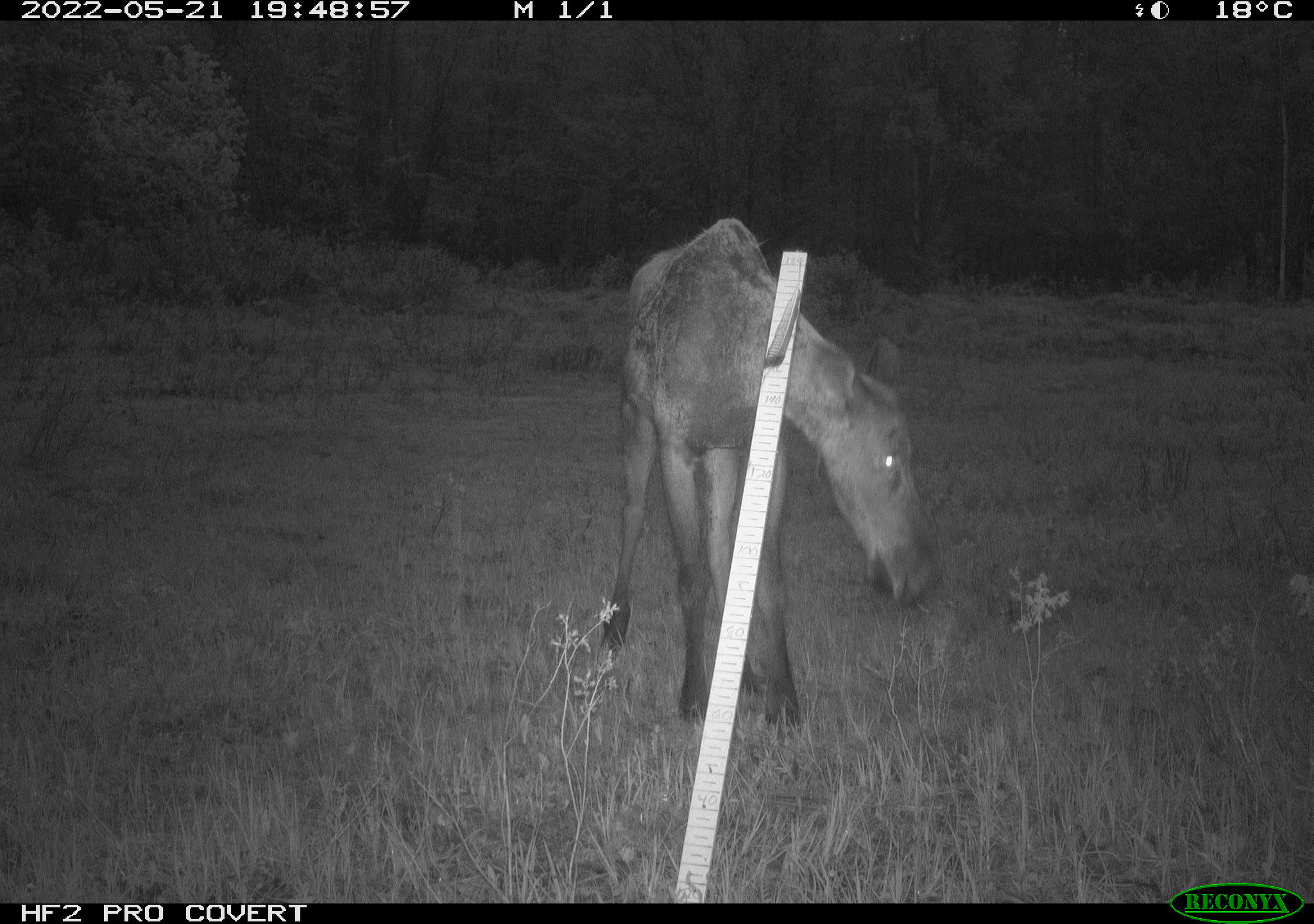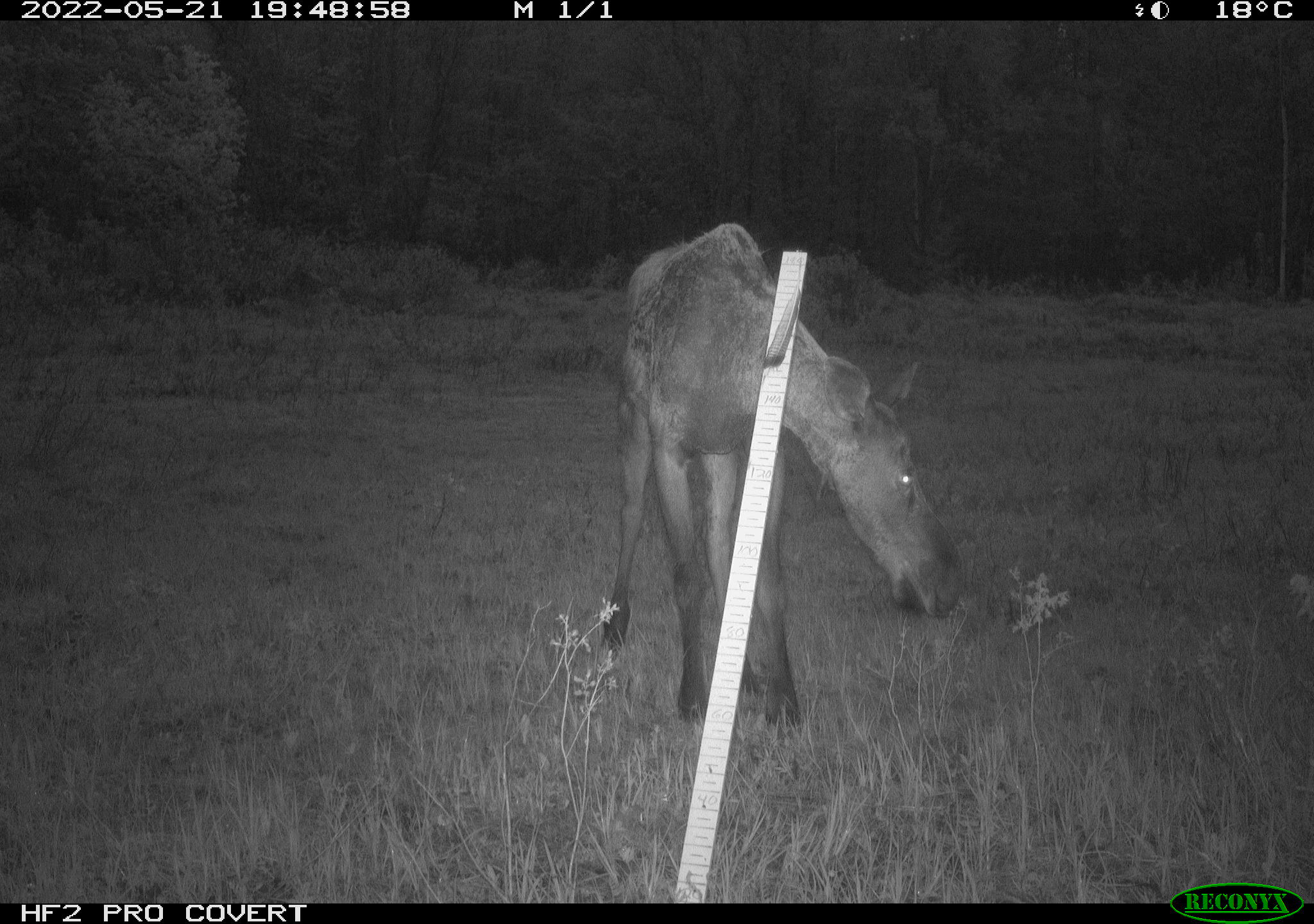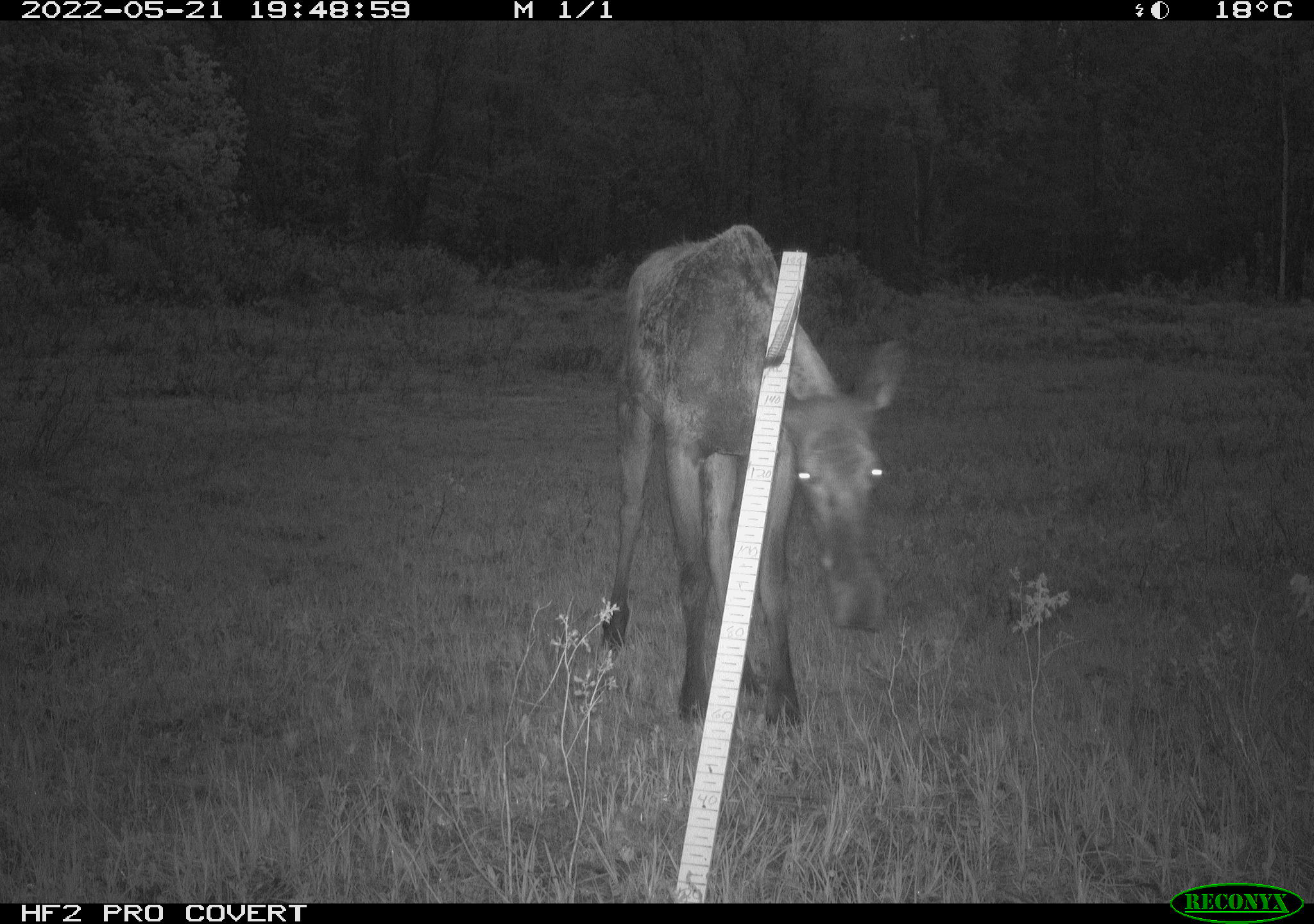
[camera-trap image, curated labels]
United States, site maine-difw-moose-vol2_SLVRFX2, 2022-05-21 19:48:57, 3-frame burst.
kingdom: Animalia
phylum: Chordata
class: Mammalia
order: Artiodactyla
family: Cervidae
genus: Alces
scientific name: Alces alces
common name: moose